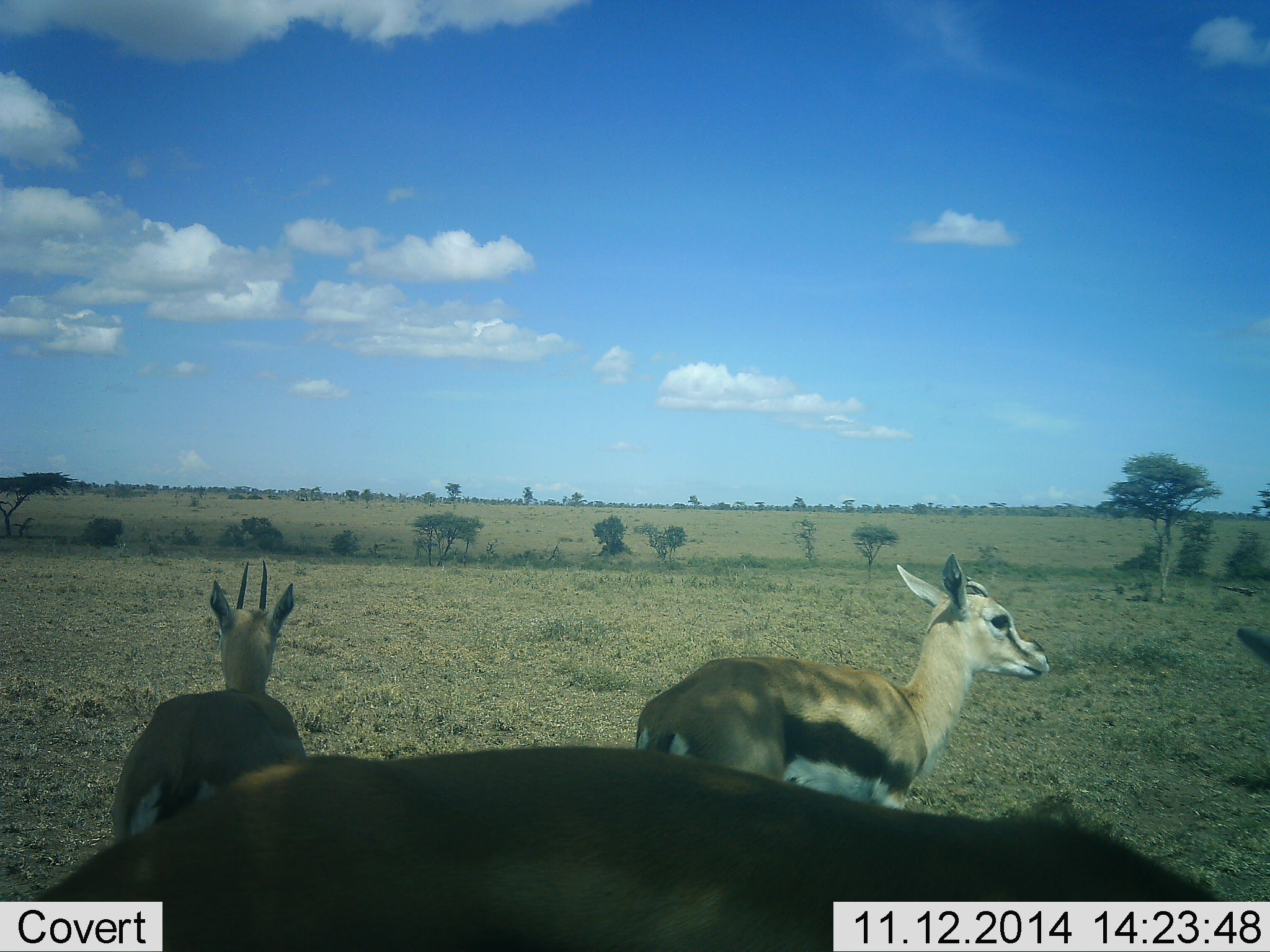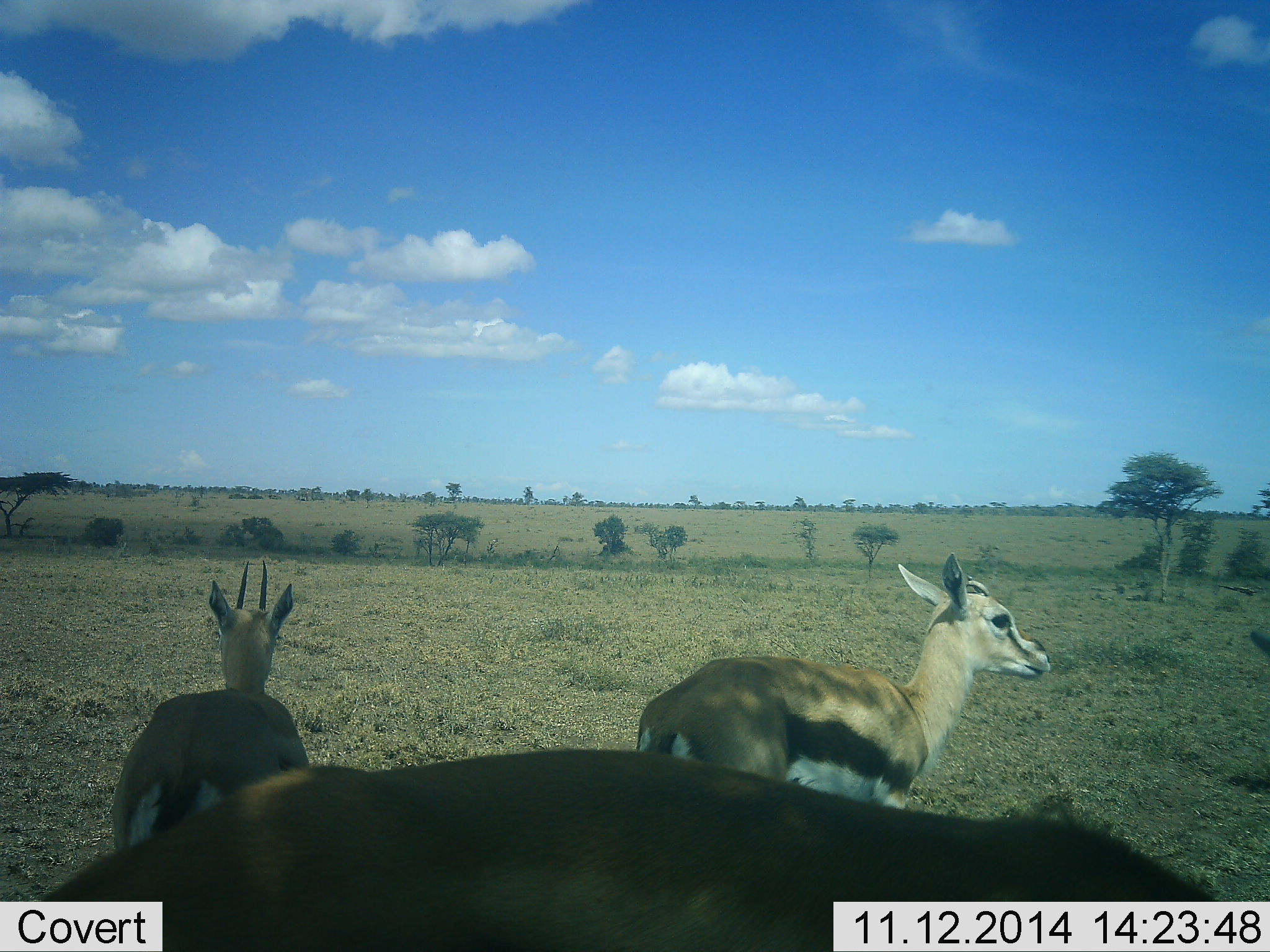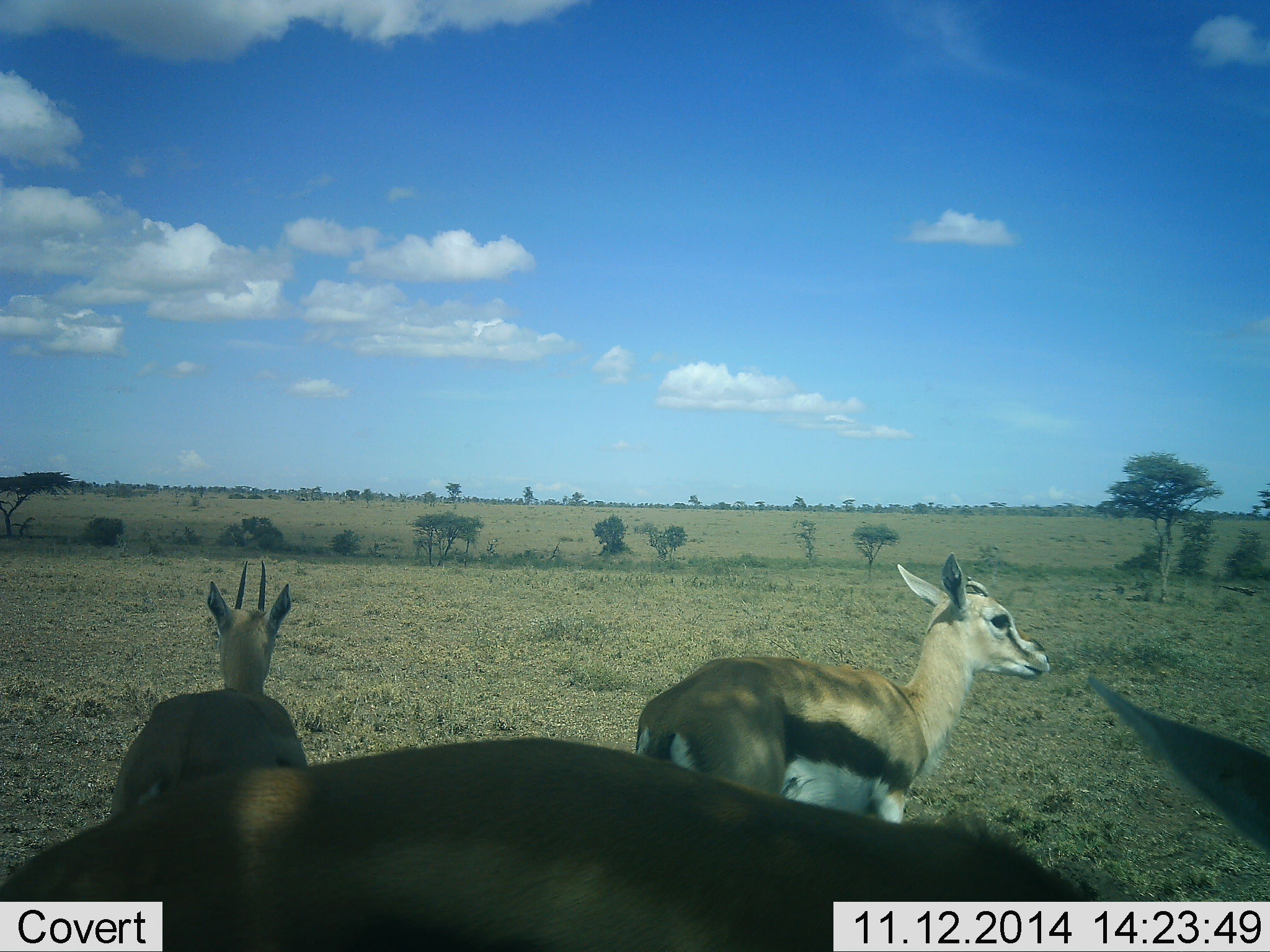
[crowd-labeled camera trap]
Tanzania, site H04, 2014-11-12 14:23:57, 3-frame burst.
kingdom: Animalia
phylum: Chordata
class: Mammalia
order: Artiodactyla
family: Bovidae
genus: Eudorcas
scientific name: Eudorcas thomsonii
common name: thomson's gazelle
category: gazellethomsons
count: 3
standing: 100%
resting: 10%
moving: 10%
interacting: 0%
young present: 0%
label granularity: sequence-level